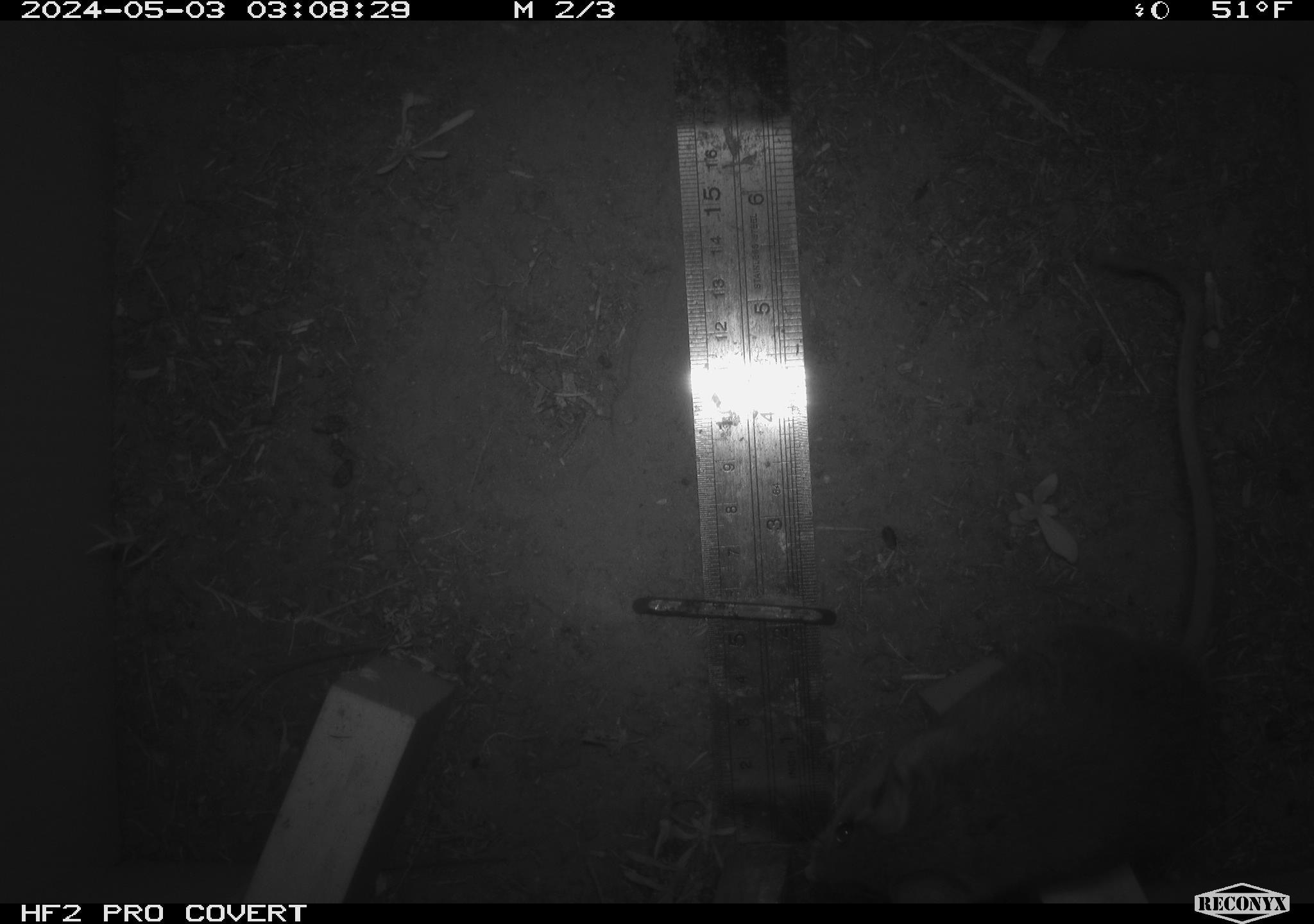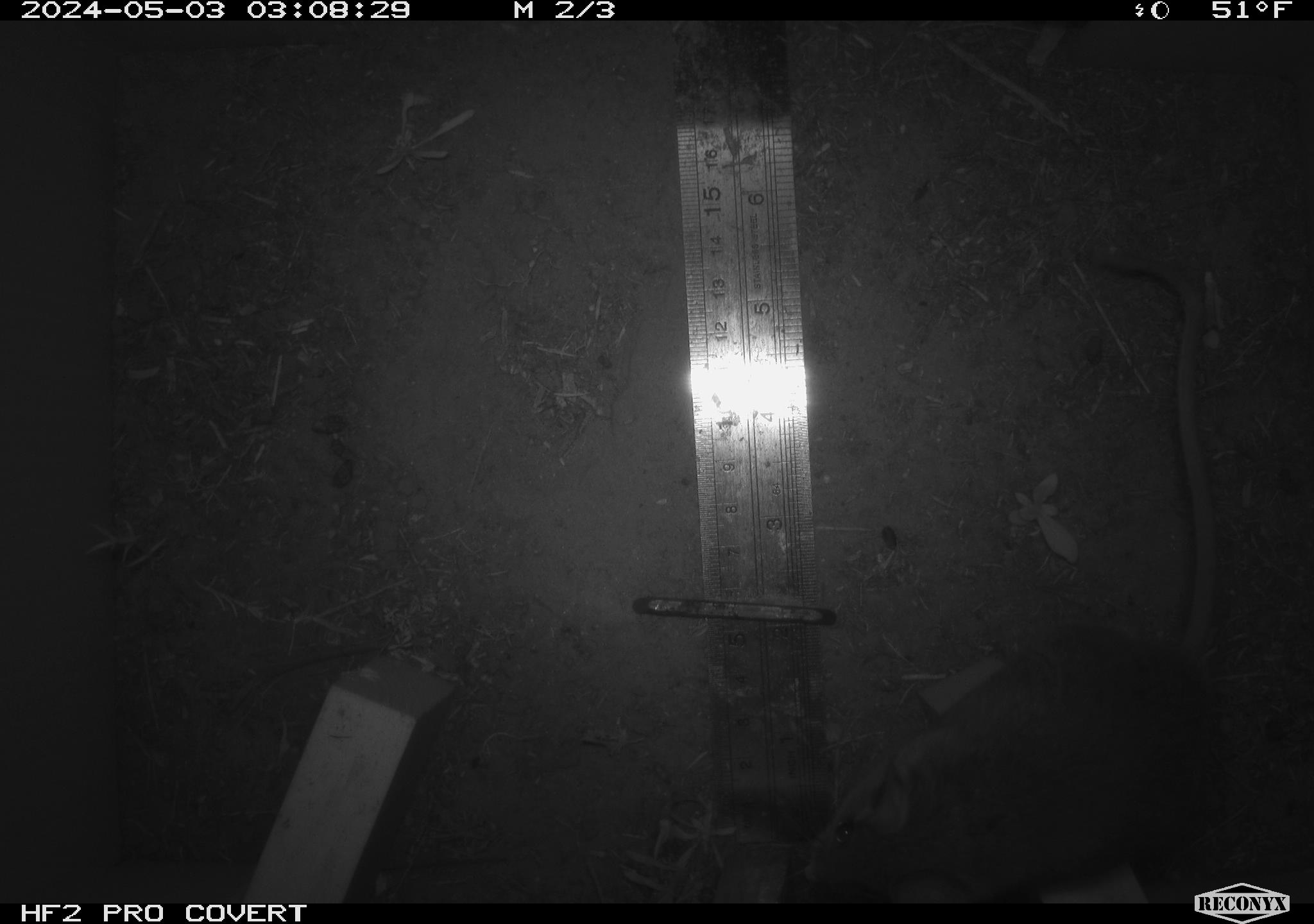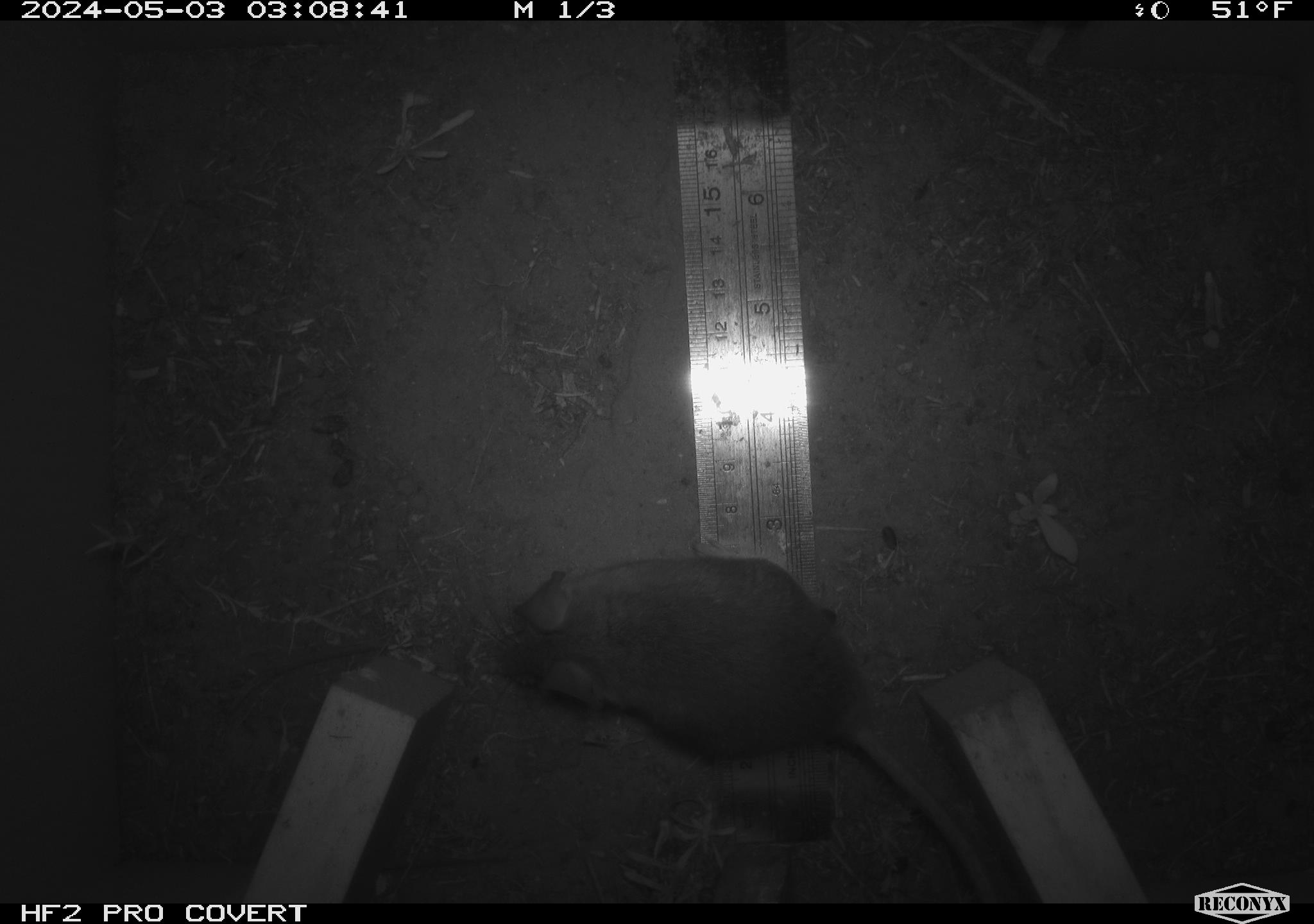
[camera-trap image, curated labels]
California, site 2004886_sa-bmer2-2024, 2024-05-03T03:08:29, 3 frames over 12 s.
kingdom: Animalia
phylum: Chordata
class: Mammalia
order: Rodentia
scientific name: Rodentia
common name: mouse species